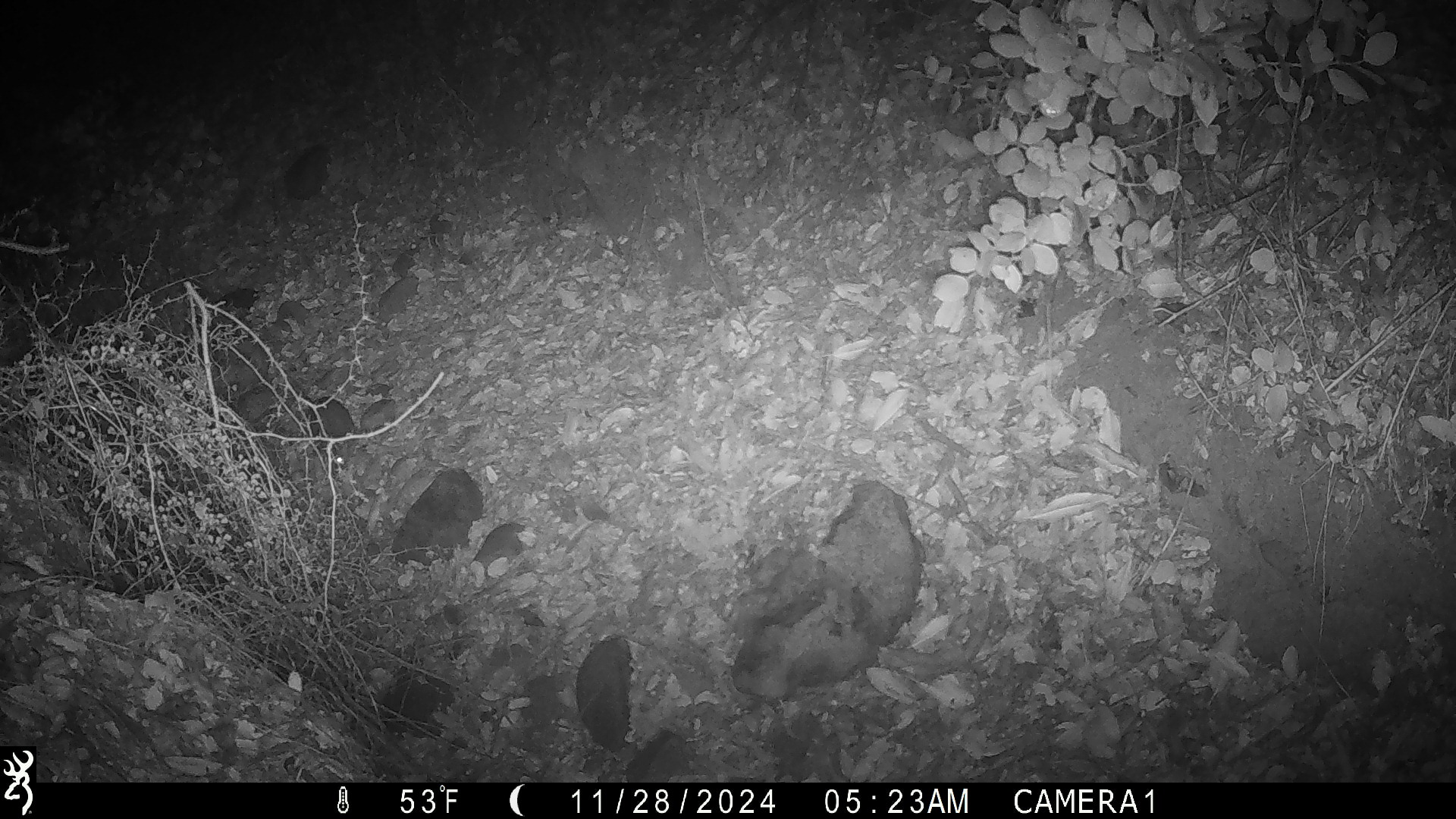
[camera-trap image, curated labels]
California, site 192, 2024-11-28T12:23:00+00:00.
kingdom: Animalia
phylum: Chordata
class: Mammalia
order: Rodentia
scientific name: Rodentia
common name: mouse or rat